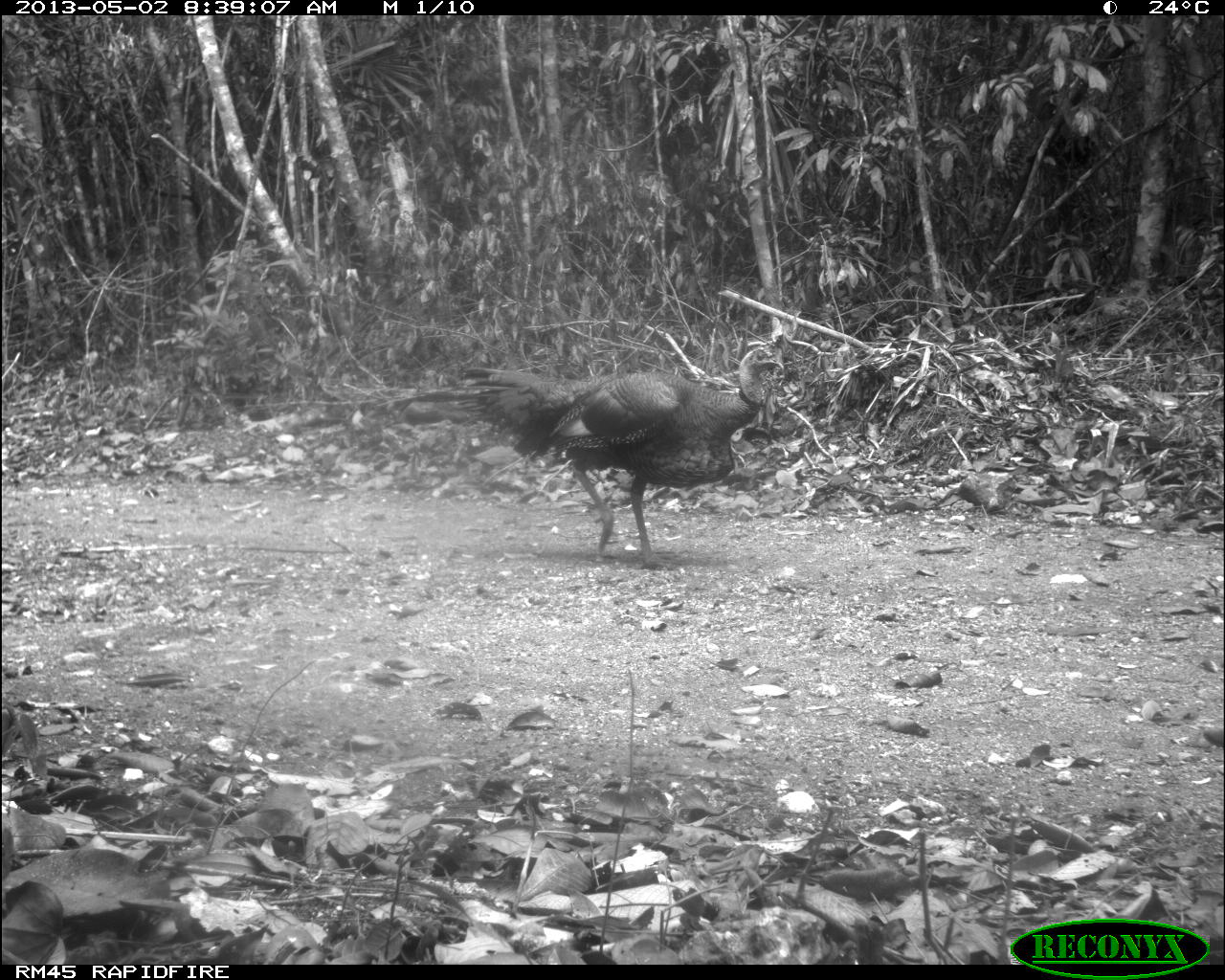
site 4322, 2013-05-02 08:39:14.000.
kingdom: Animalia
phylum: Chordata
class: Aves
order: Galliformes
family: Phasianidae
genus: Meleagris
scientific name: Meleagris ocellata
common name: ocellated turkey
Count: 1.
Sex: male.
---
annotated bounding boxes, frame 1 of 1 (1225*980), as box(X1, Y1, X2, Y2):
meleagris ocellata: box(400, 344, 786, 568)